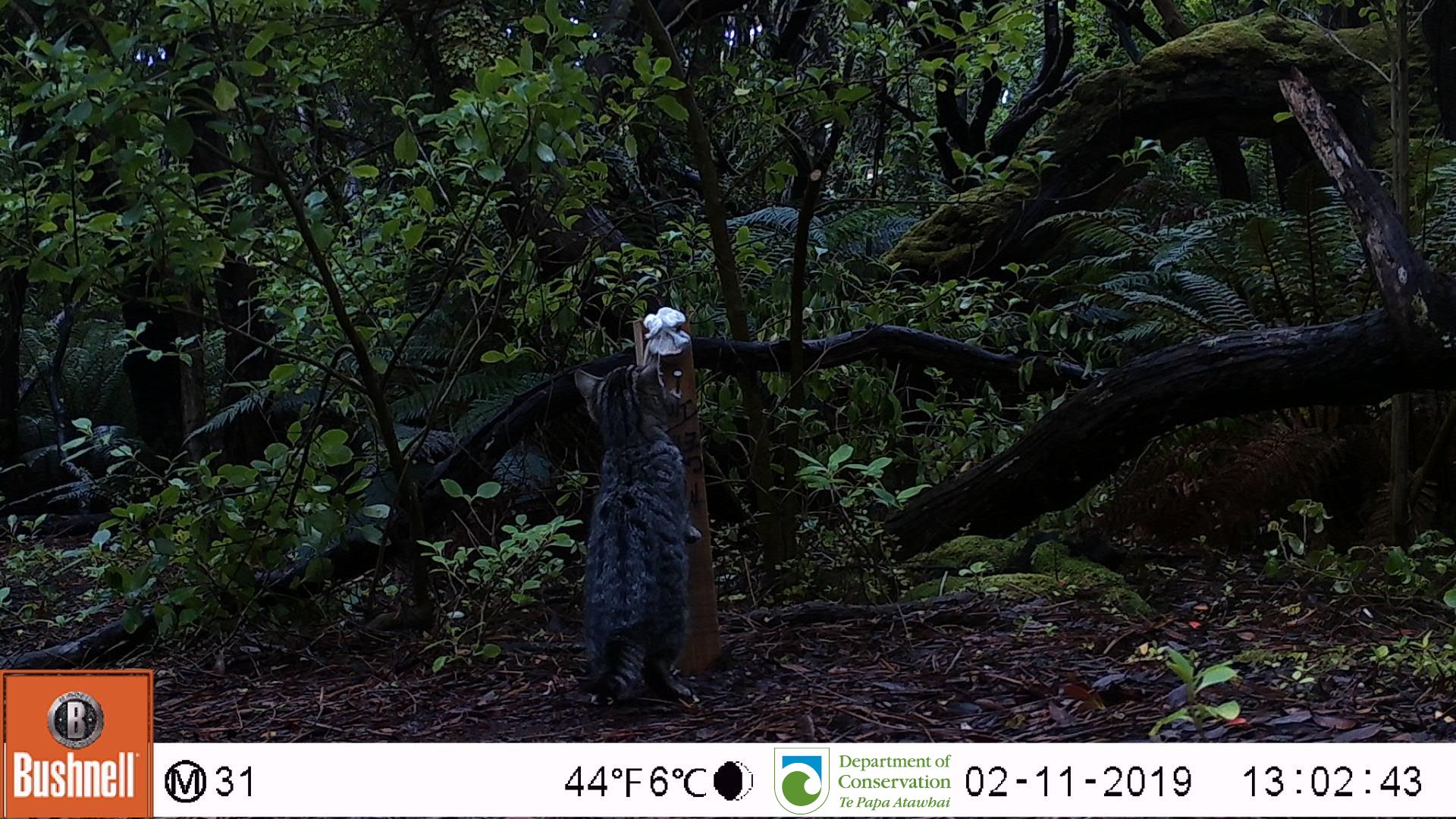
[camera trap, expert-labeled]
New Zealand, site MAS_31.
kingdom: Animalia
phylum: Chordata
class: Mammalia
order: Carnivora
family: Felidae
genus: Felis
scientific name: Felis catus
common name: domestic cat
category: cat